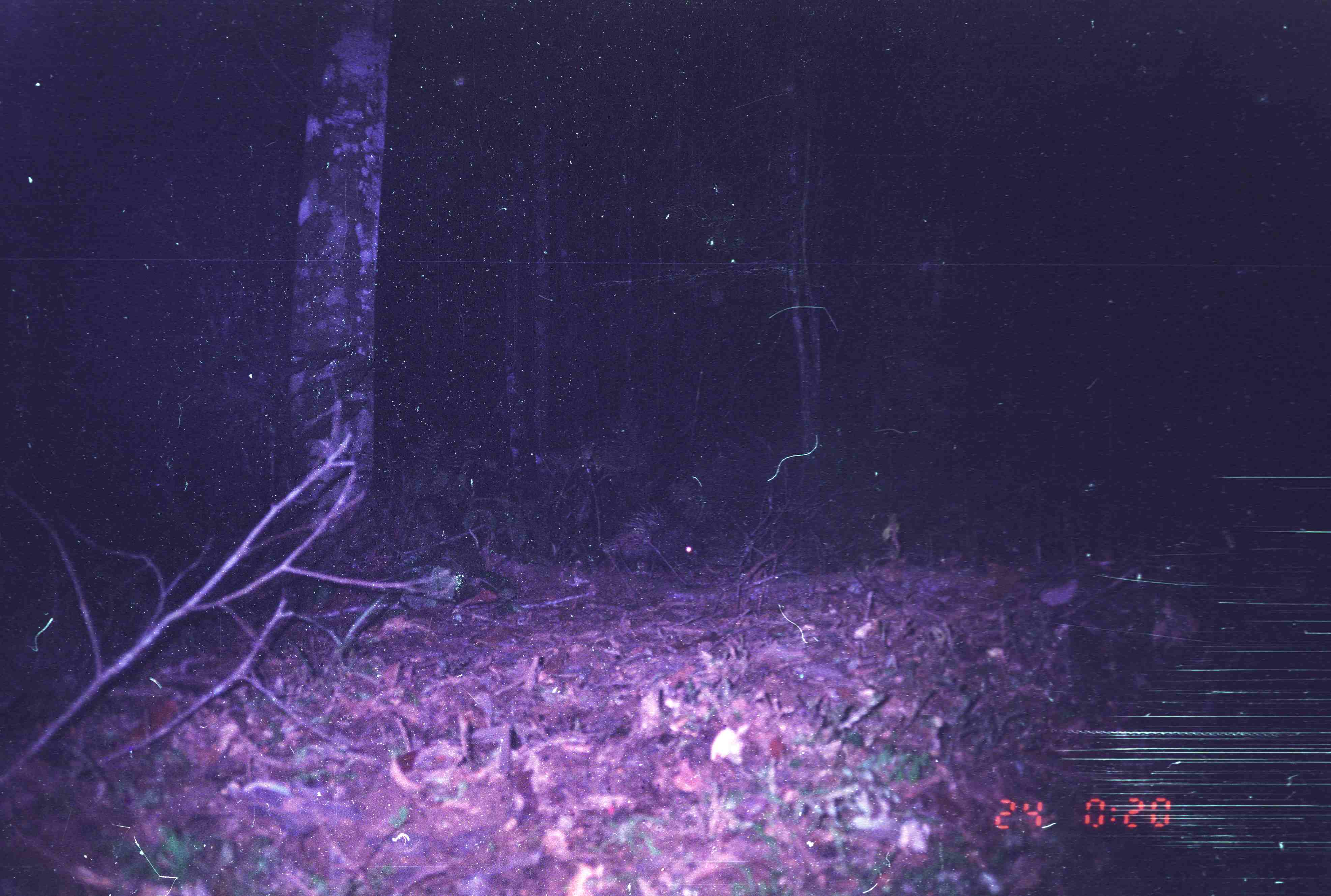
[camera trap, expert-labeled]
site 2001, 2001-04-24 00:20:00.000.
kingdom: Animalia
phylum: Chordata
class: Mammalia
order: Rodentia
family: Hystricidae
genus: Hystrix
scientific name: Hystrix brachyura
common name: east asian porcupine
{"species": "Hystrix brachyura (east asian porcupine)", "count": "1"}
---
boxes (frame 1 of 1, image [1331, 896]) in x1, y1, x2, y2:
hystrix brachyura: 597, 499, 706, 564